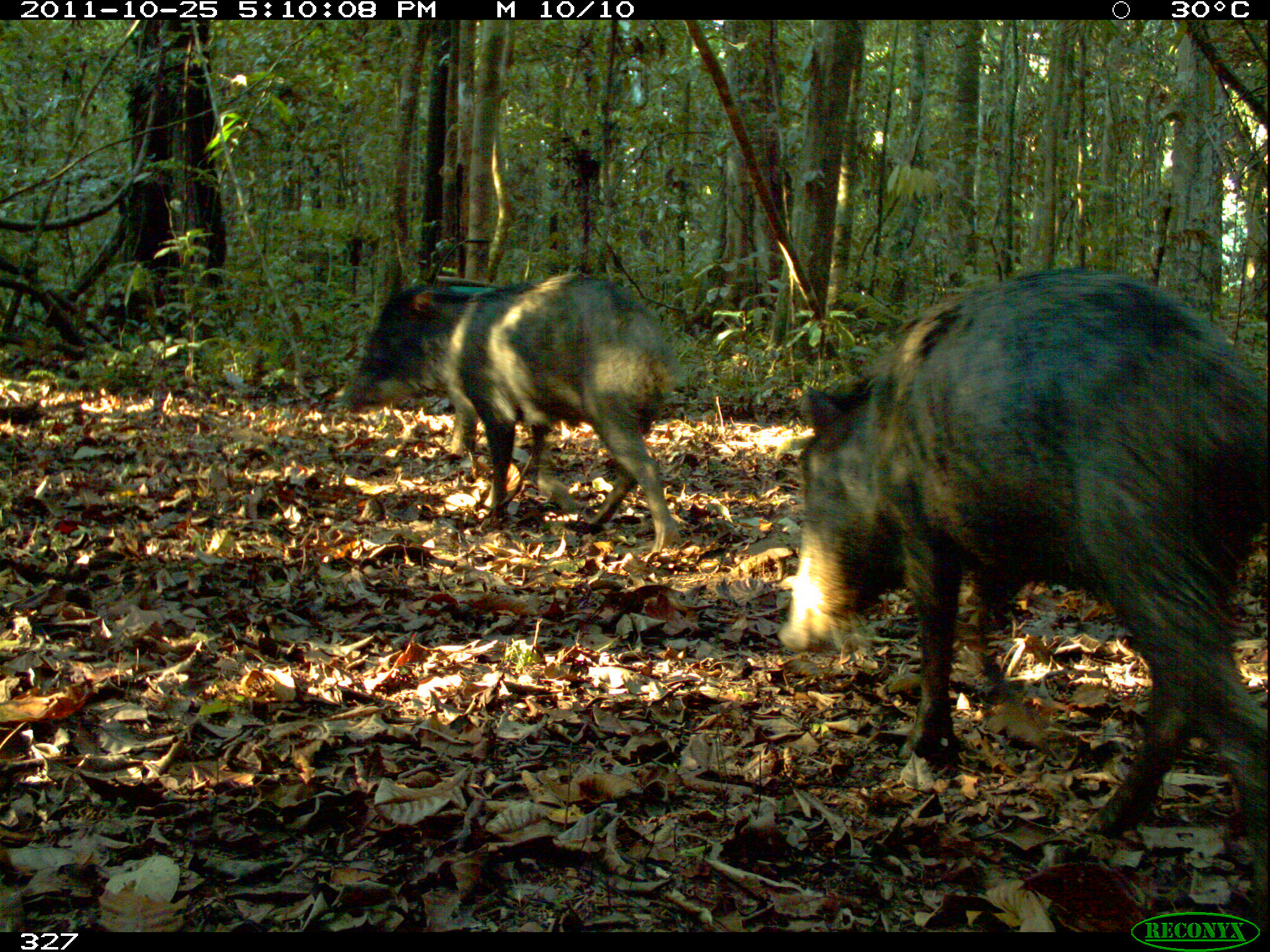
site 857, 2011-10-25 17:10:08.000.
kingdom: Animalia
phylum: Chordata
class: Mammalia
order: Artiodactyla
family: Tayassuidae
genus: Tayassu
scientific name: Tayassu pecari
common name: white-lipped peccary